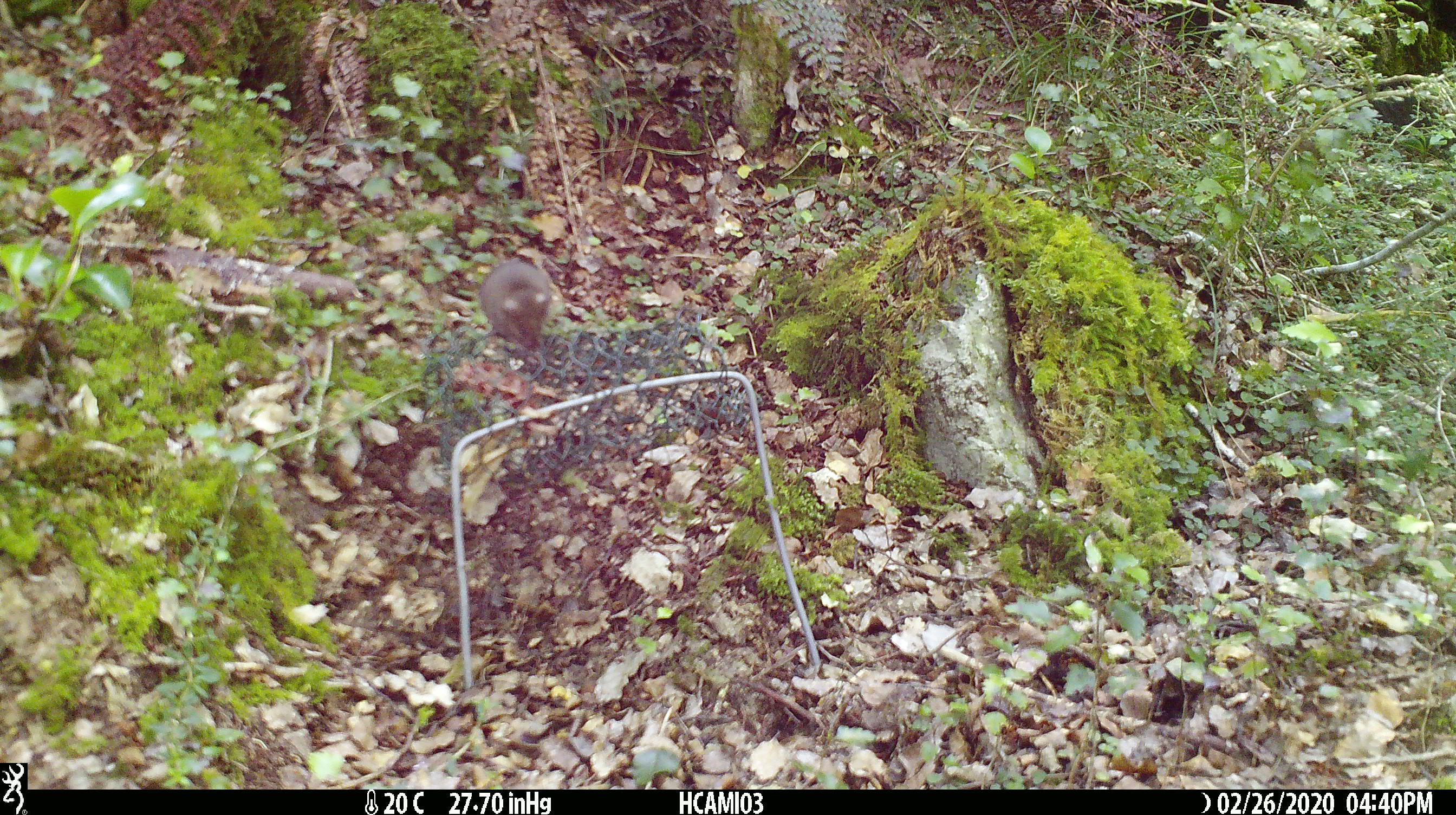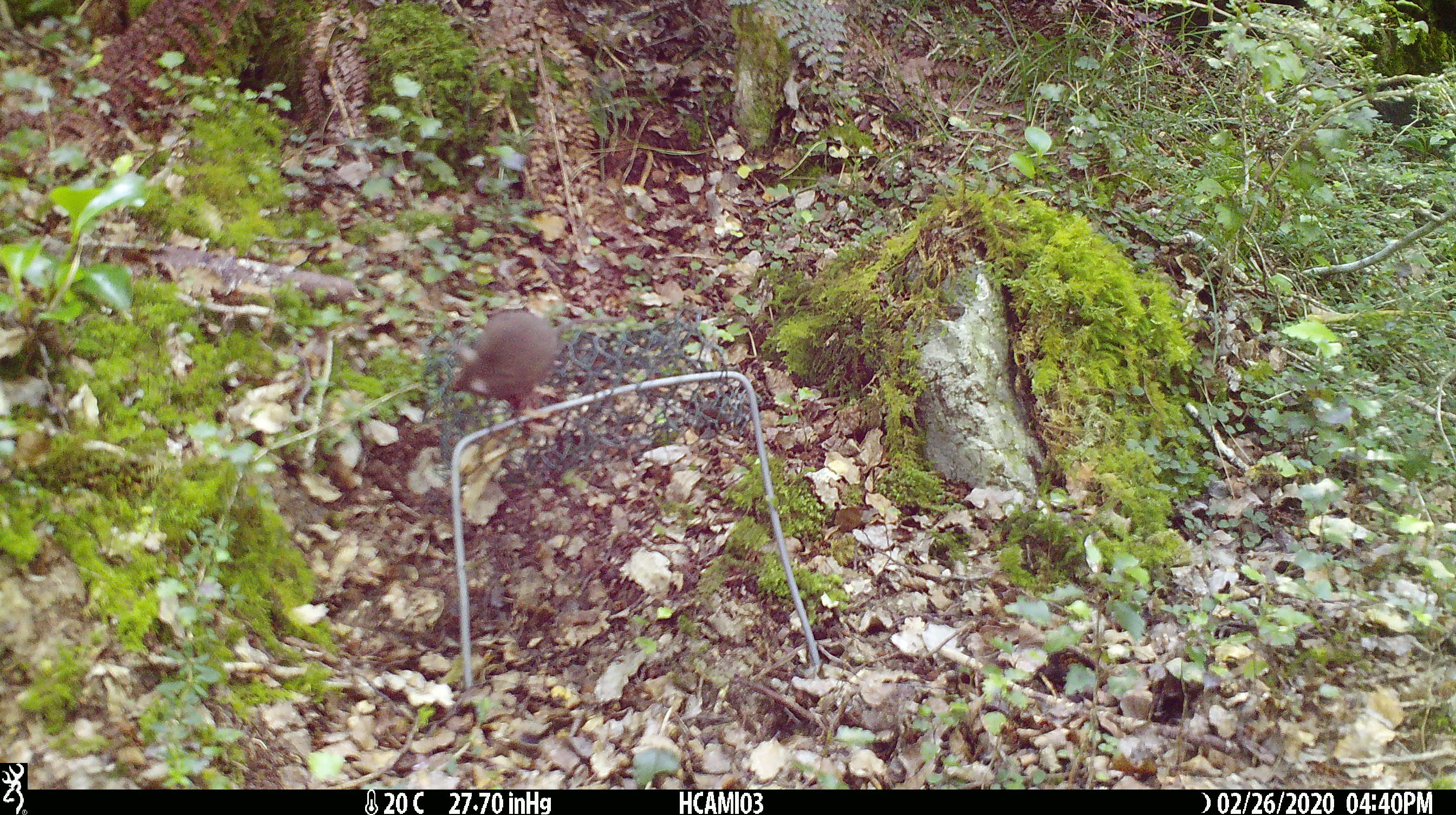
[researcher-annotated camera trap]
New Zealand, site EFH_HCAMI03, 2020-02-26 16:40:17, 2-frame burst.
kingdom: Animalia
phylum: Chordata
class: Mammalia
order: Rodentia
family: Muridae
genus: Mus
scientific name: Mus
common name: mouse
Mouse (Mus).